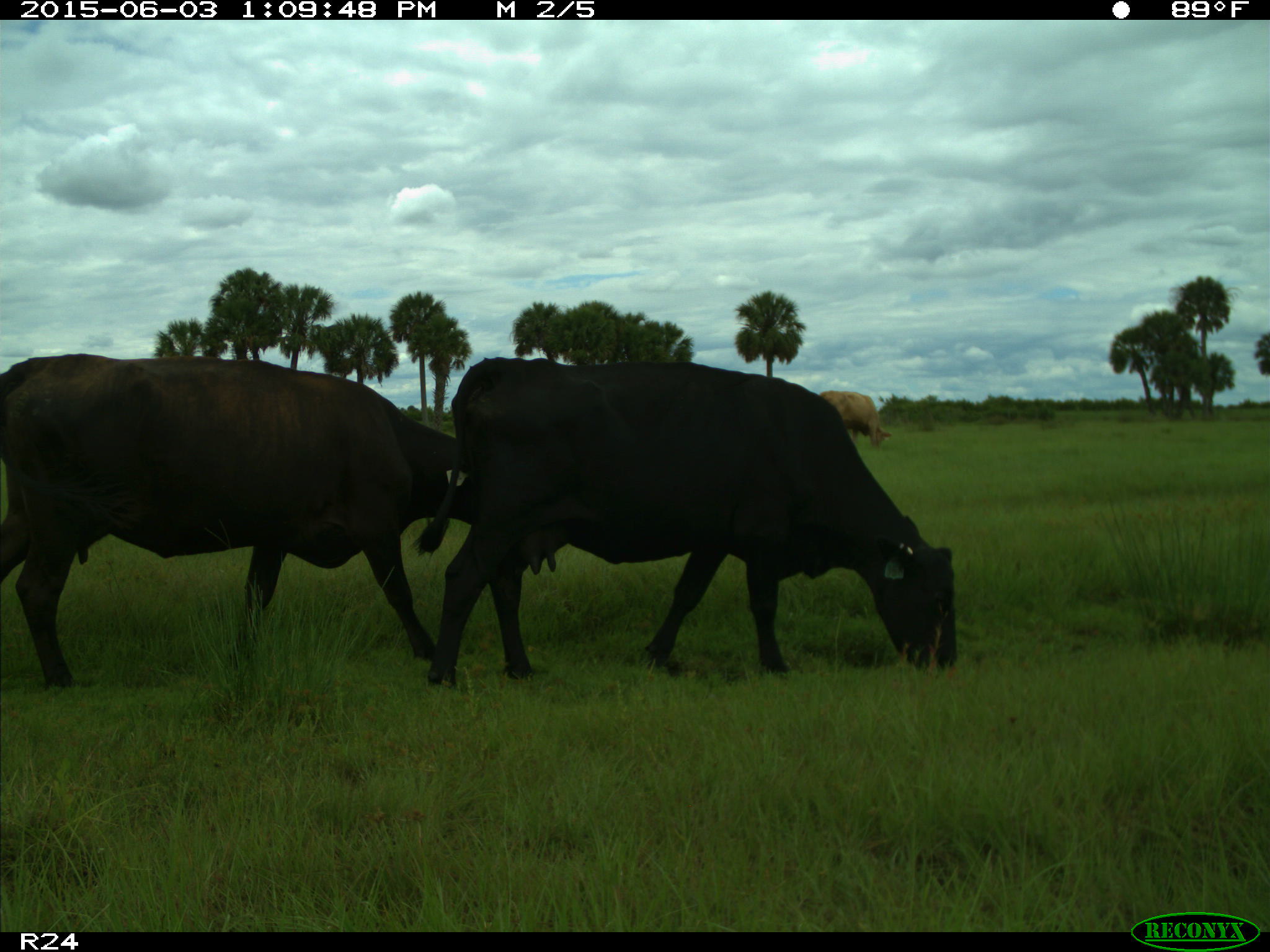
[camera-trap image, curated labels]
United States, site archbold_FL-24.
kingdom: Animalia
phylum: Chordata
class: Mammalia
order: Artiodactyla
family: Bovidae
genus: Bos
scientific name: Bos taurus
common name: domestic cow